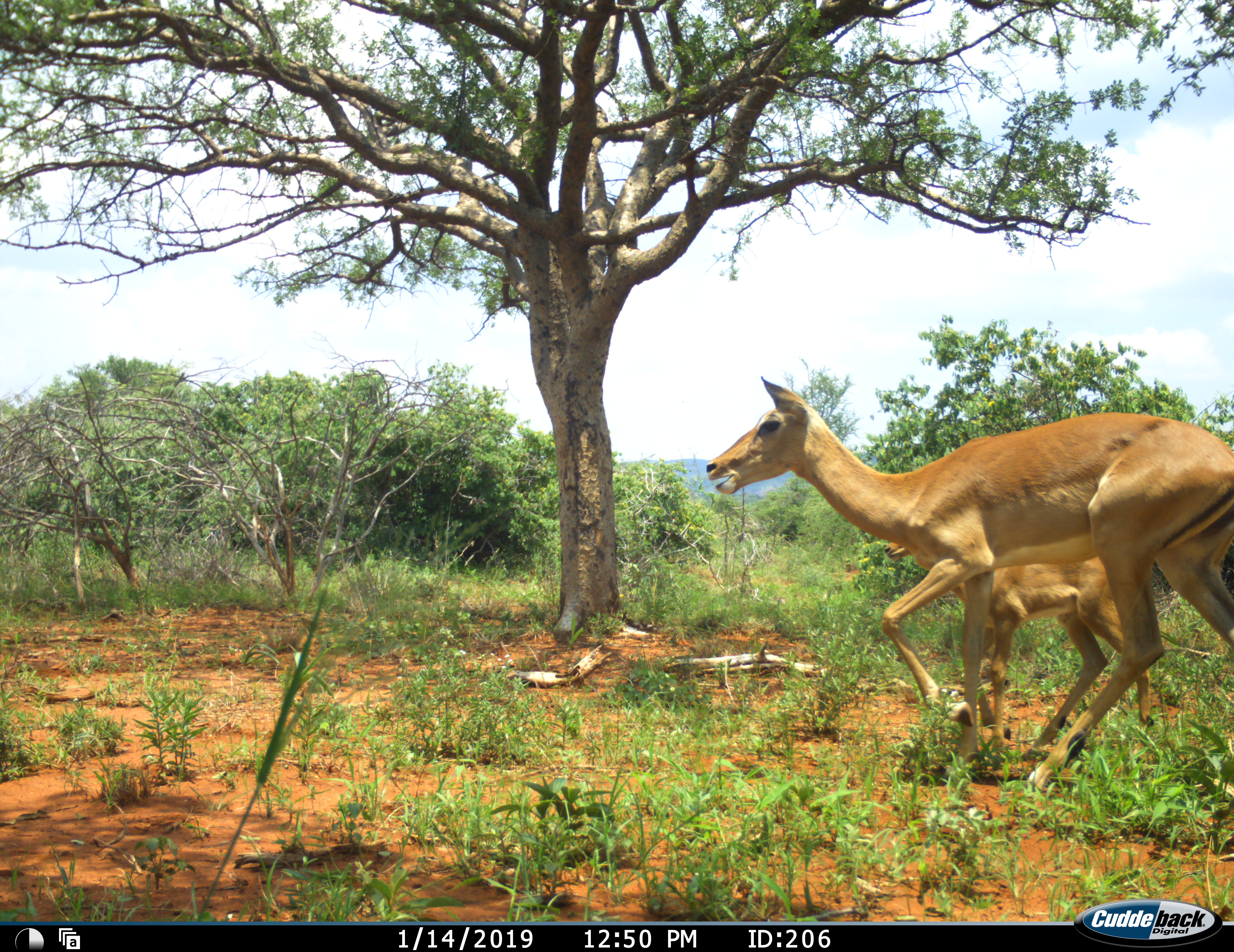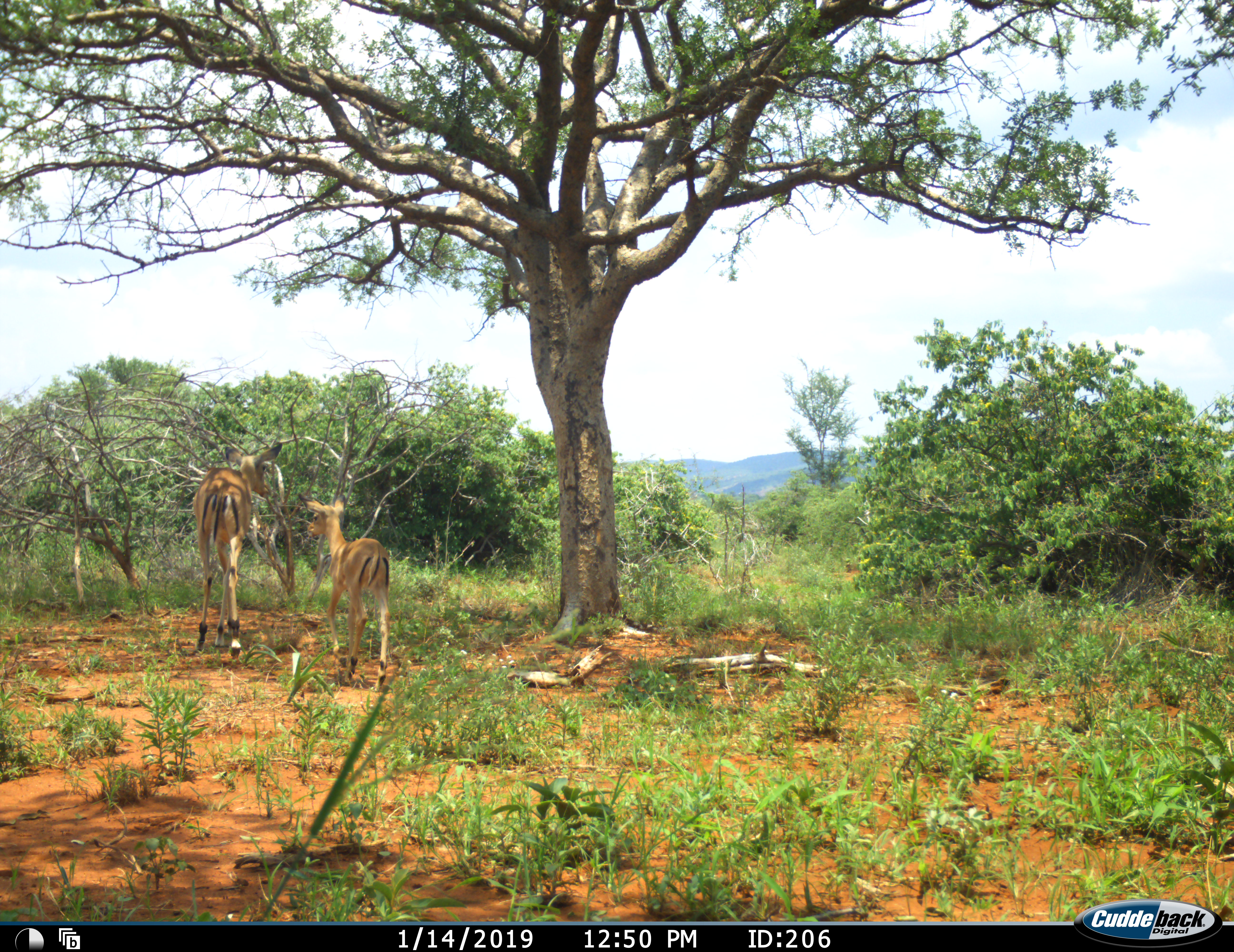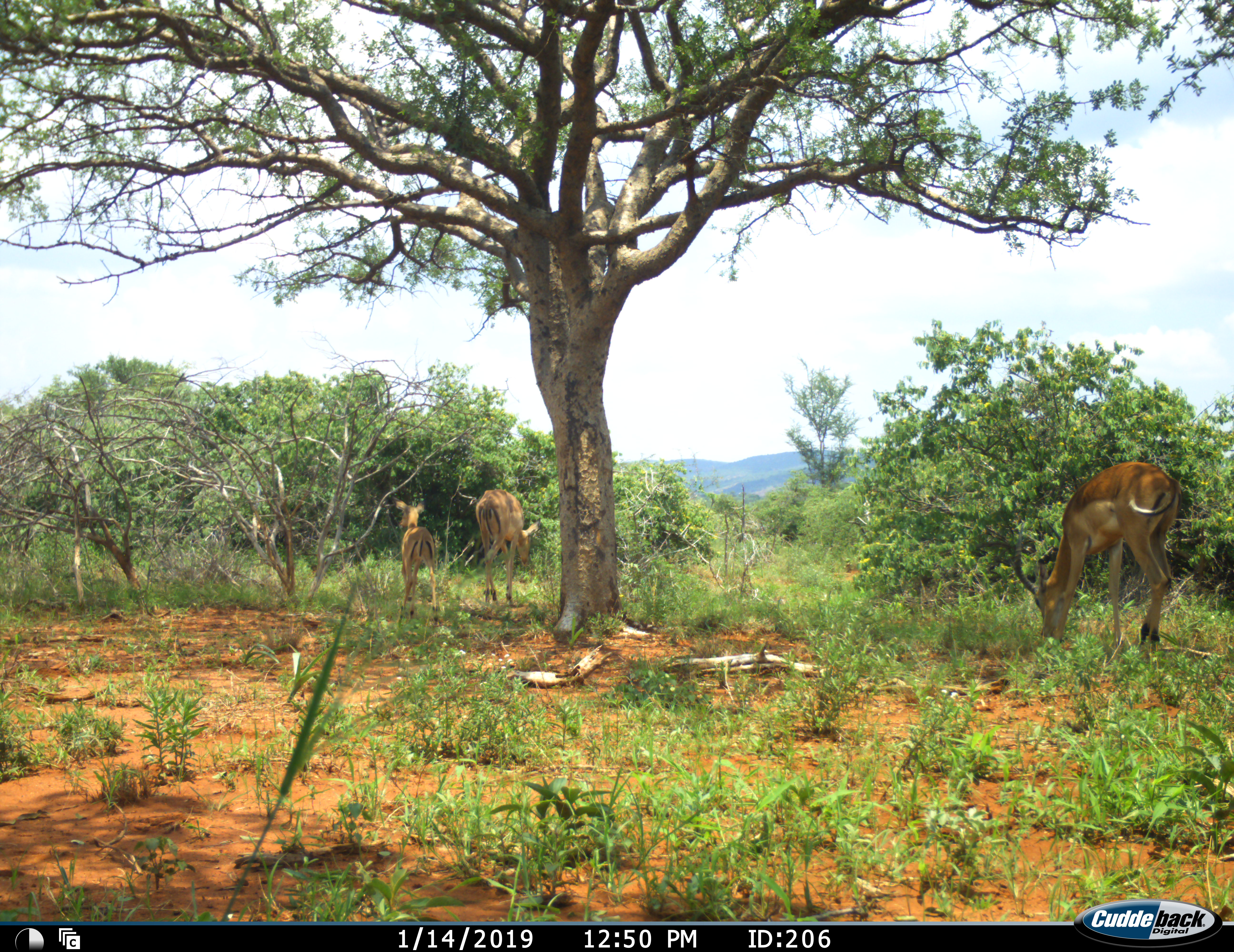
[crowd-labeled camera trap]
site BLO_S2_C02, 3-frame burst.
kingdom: Animalia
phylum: Chordata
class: Mammalia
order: Artiodactyla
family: Bovidae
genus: Aepyceros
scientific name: Aepyceros melampus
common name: impala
Impala (Aepyceros melampus), count 3. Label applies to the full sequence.